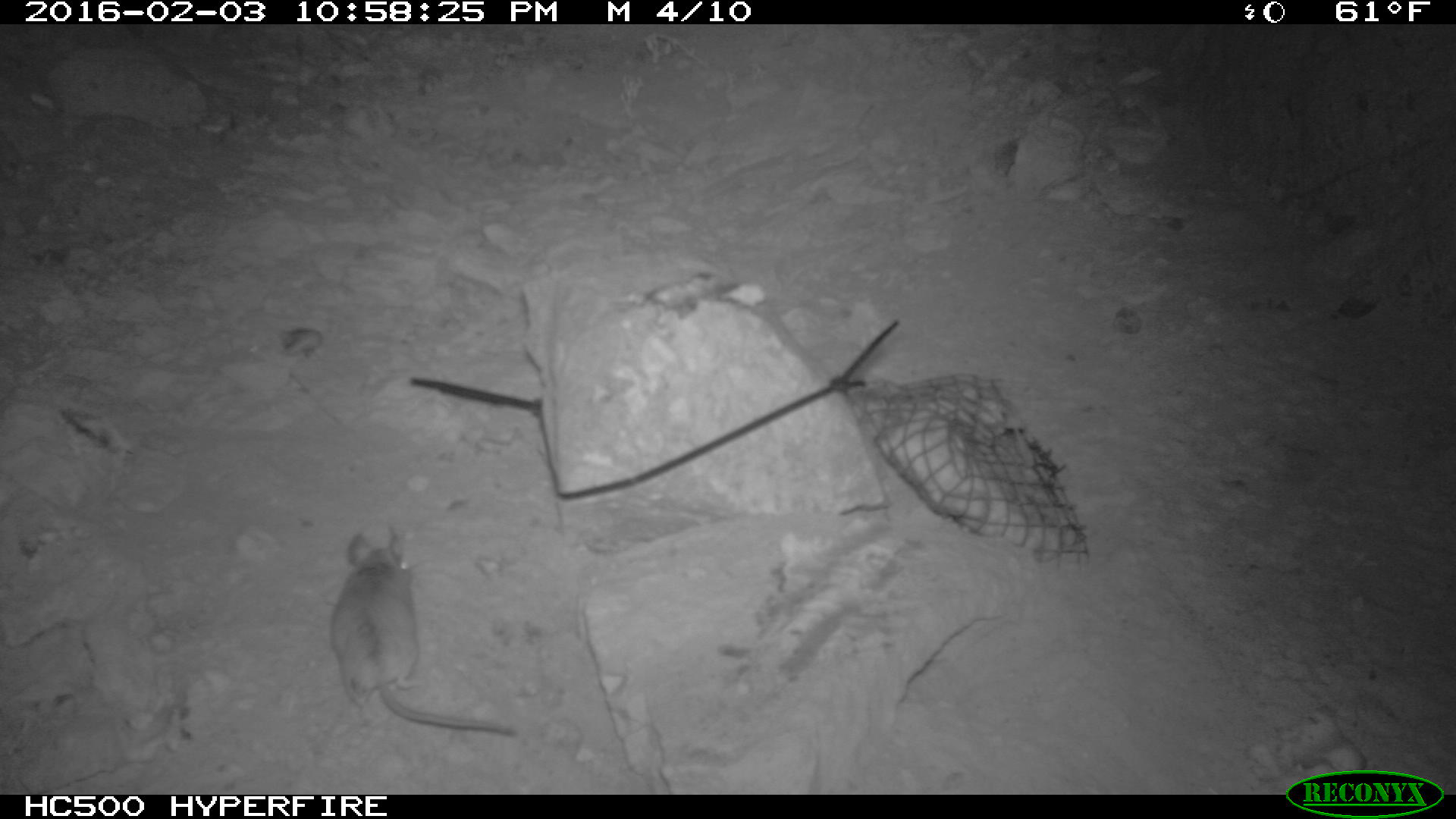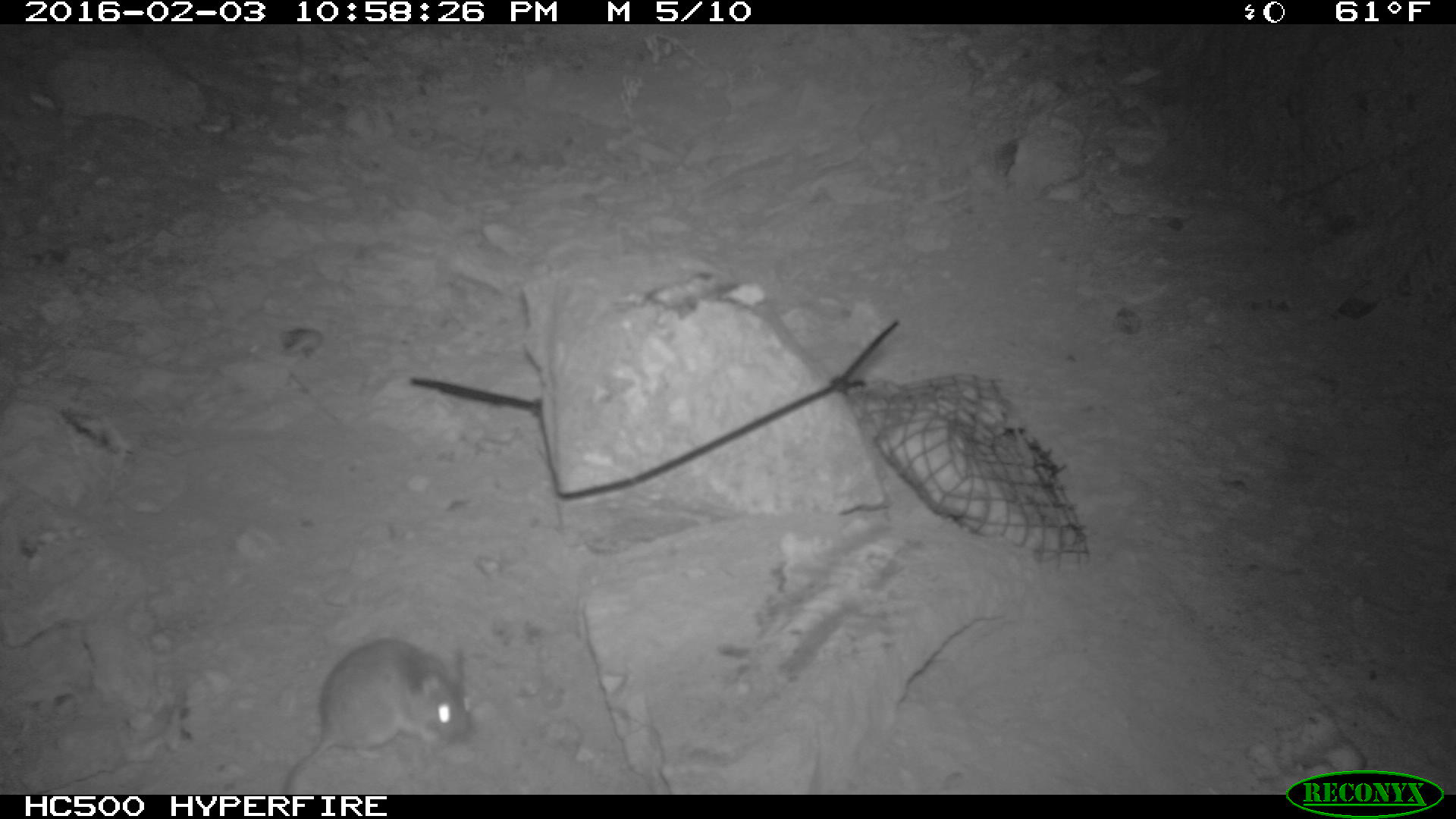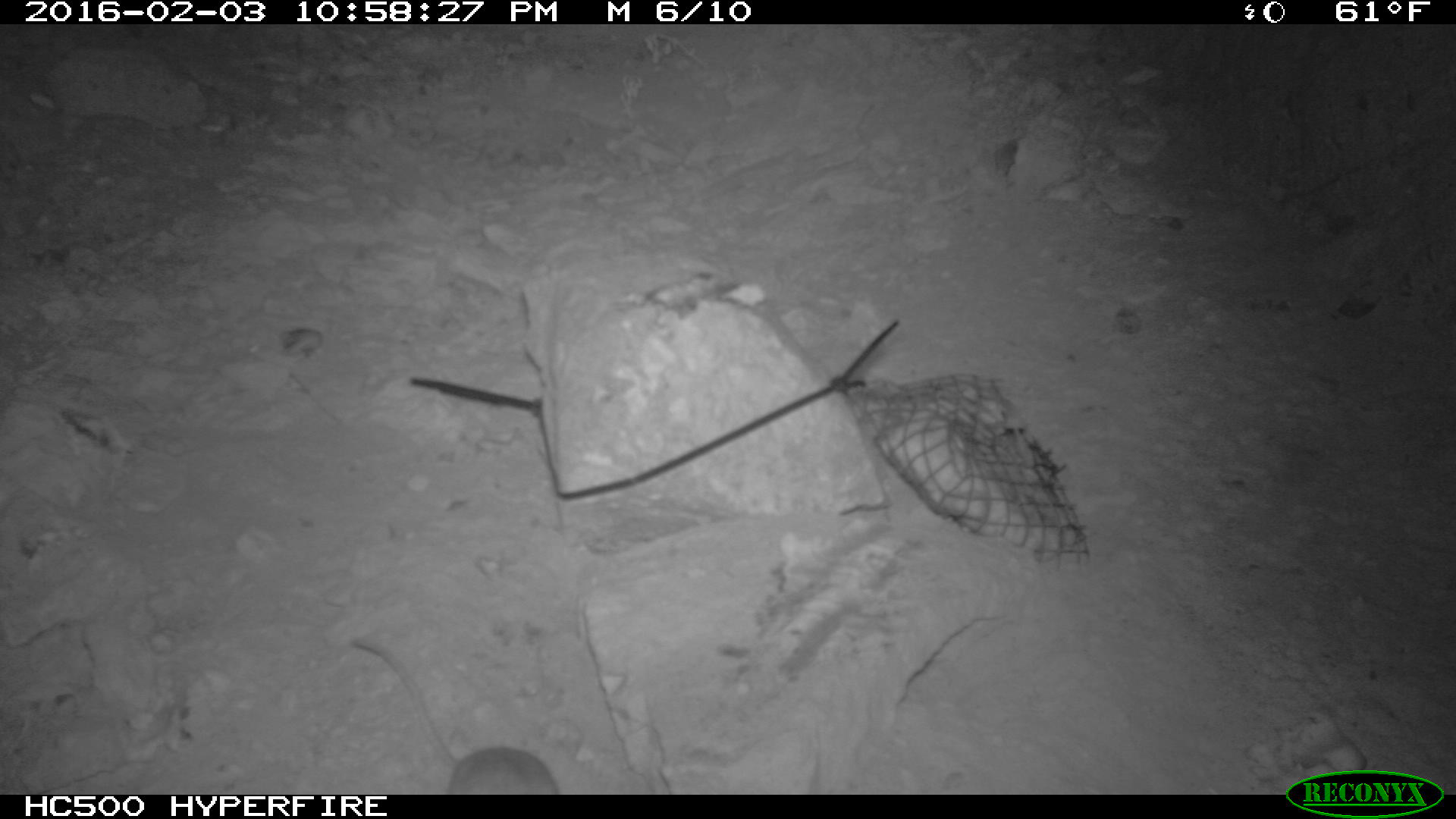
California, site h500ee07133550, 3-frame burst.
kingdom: Animalia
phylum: Chordata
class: Mammalia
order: Rodentia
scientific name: Rodentia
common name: rodent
Rodent (Rodentia).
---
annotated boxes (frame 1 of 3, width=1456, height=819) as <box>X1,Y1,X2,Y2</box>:
rodent: <box>330,531,518,740</box>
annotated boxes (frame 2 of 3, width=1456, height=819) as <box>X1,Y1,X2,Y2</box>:
rodent: <box>281,637,476,794</box>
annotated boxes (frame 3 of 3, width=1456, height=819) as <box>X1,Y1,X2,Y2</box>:
rodent: <box>347,637,556,794</box>